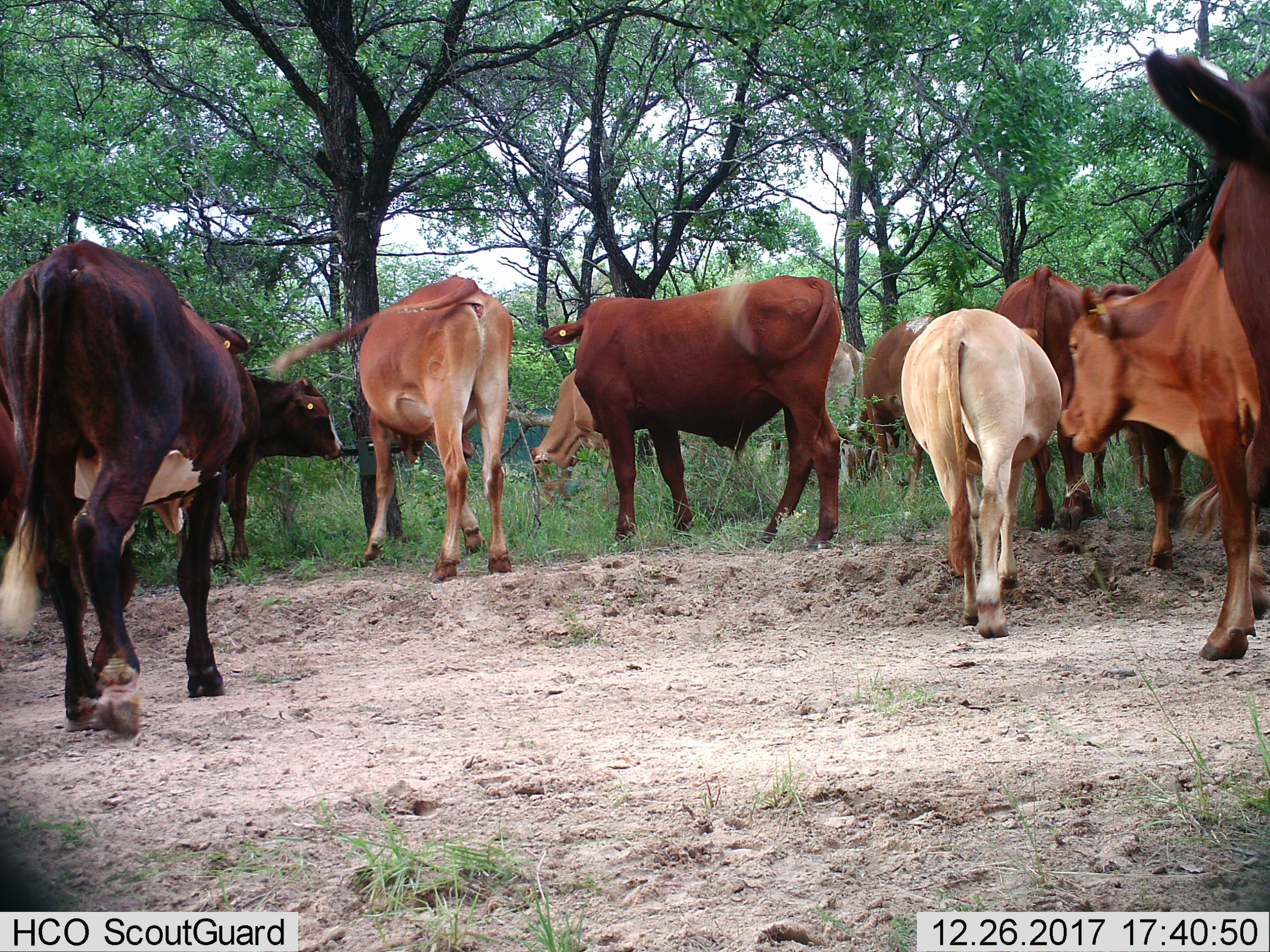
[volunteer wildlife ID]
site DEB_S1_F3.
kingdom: Animalia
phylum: Chordata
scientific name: Vertebrata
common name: domestic animal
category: domesticanimal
Domesticanimal (domestic animal) (Vertebrata), count 11-50. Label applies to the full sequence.